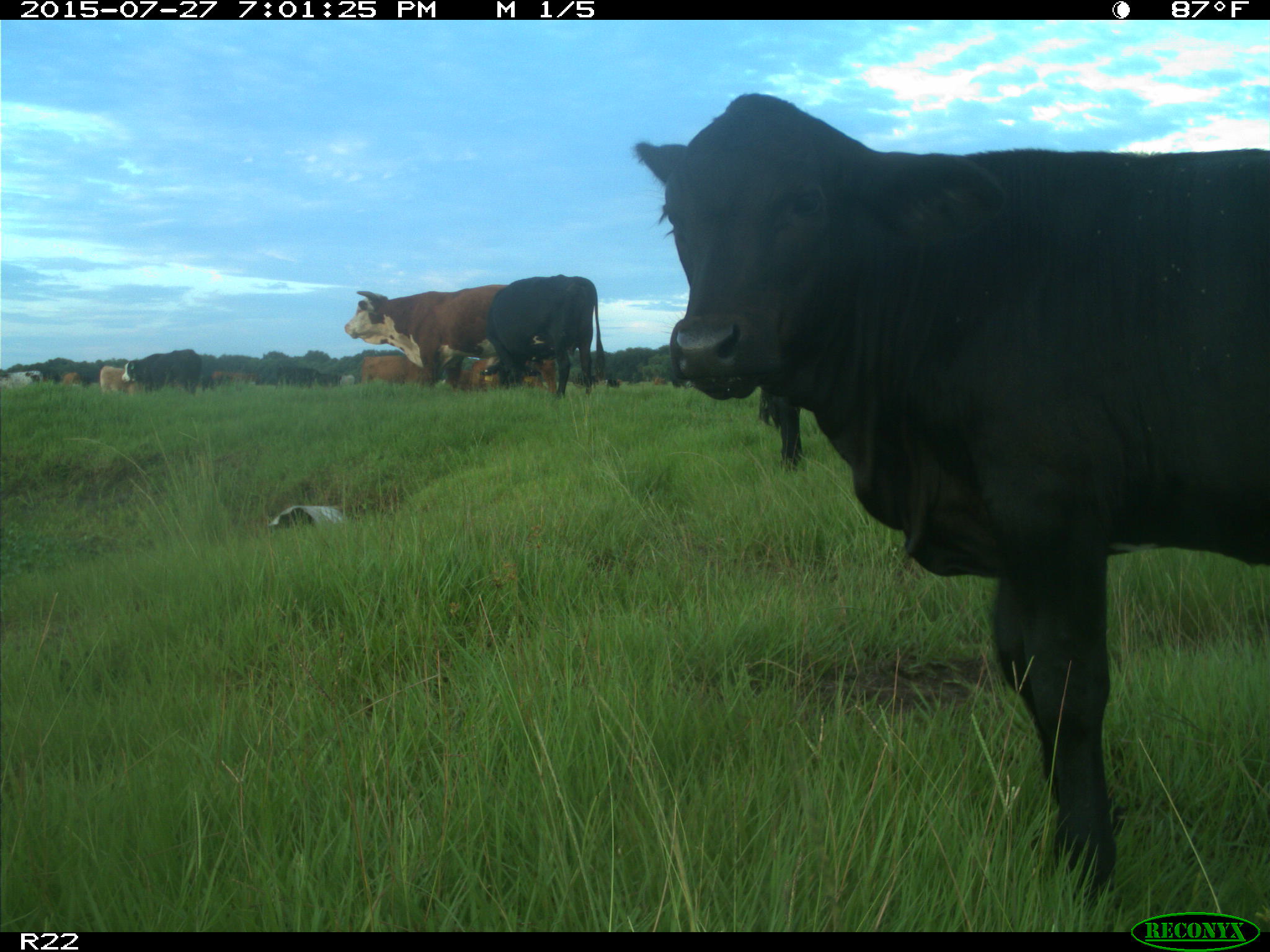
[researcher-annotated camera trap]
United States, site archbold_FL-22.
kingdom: Animalia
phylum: Chordata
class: Mammalia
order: Artiodactyla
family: Bovidae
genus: Bos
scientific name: Bos taurus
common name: domestic cow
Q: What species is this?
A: Bos taurus (domestic cow).